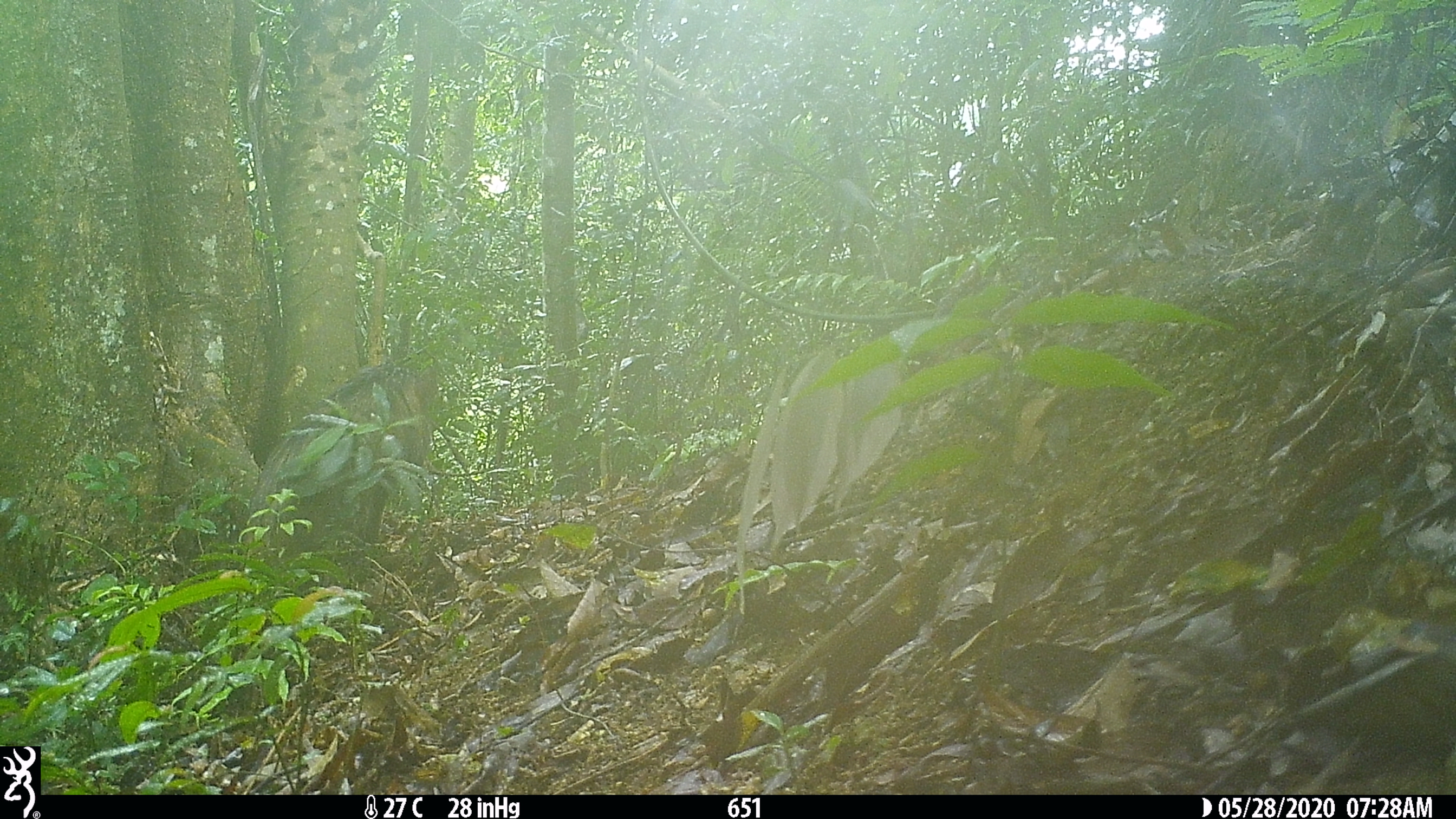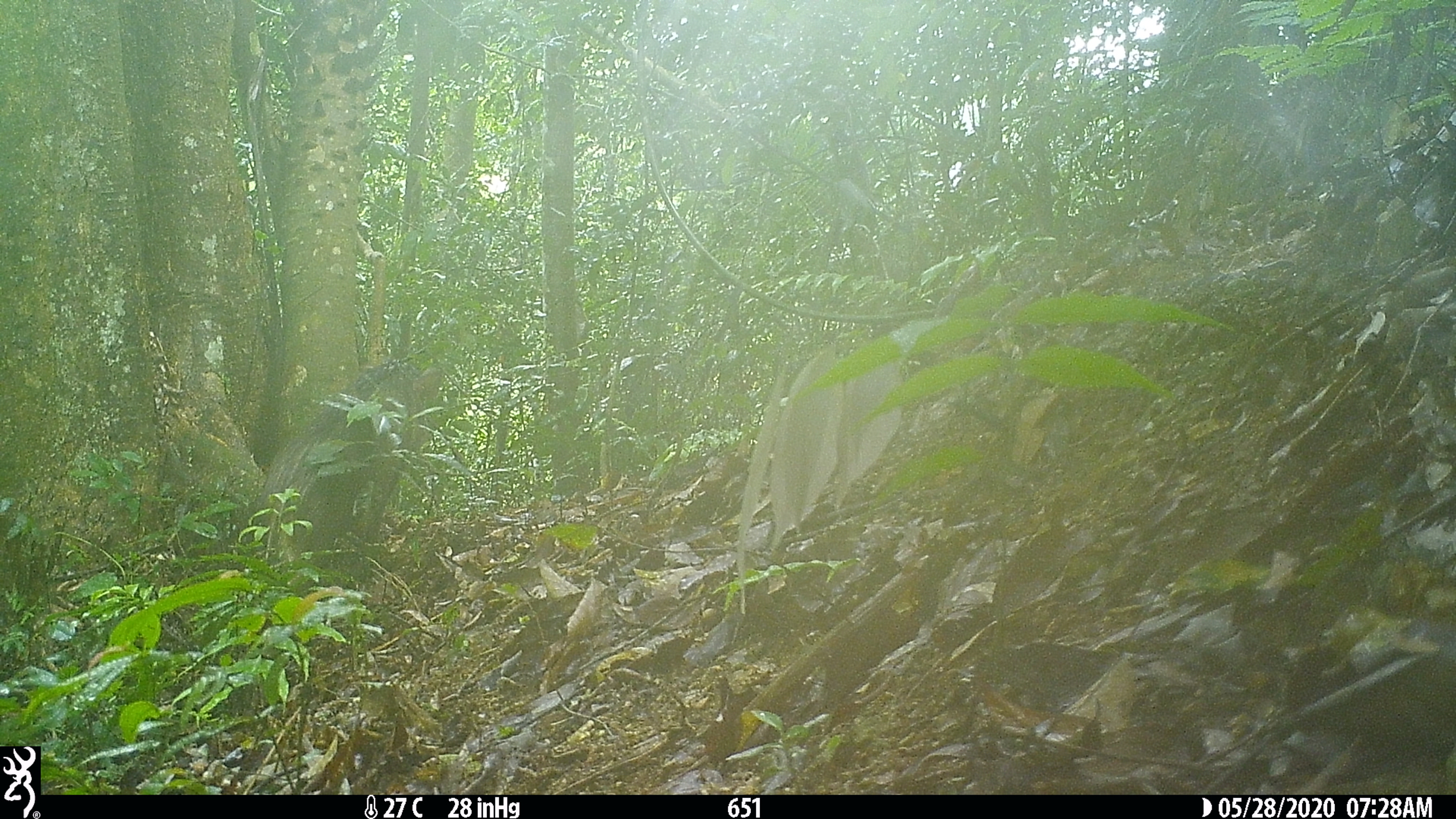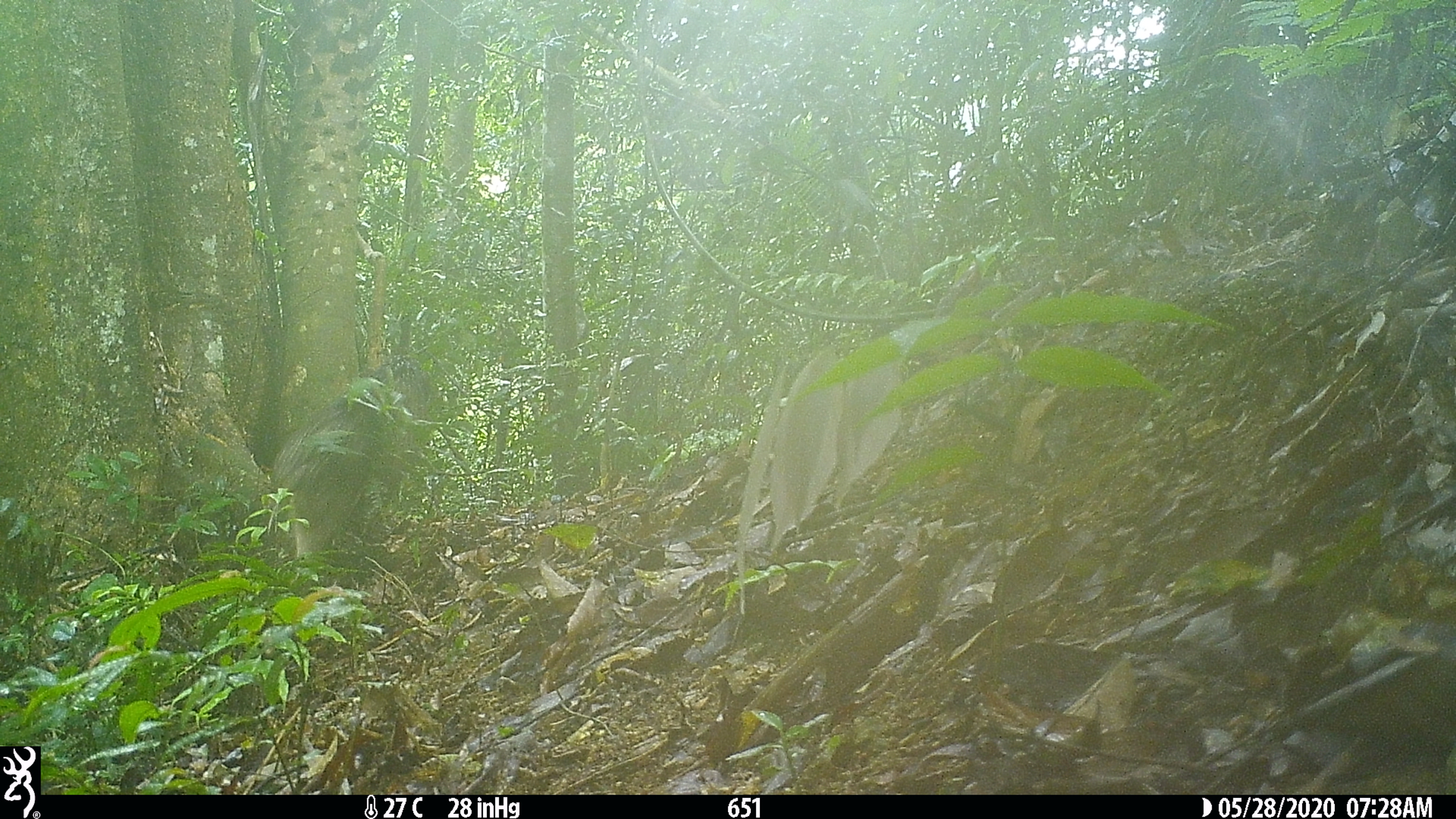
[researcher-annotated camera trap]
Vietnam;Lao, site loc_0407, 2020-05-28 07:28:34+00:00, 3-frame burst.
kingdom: Animalia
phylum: Chordata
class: Mammalia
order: Artiodactyla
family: Suidae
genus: Sus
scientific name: Sus scrofa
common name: eurasian wild pig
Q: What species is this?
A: Eurasian wild pig (Sus scrofa).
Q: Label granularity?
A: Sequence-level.